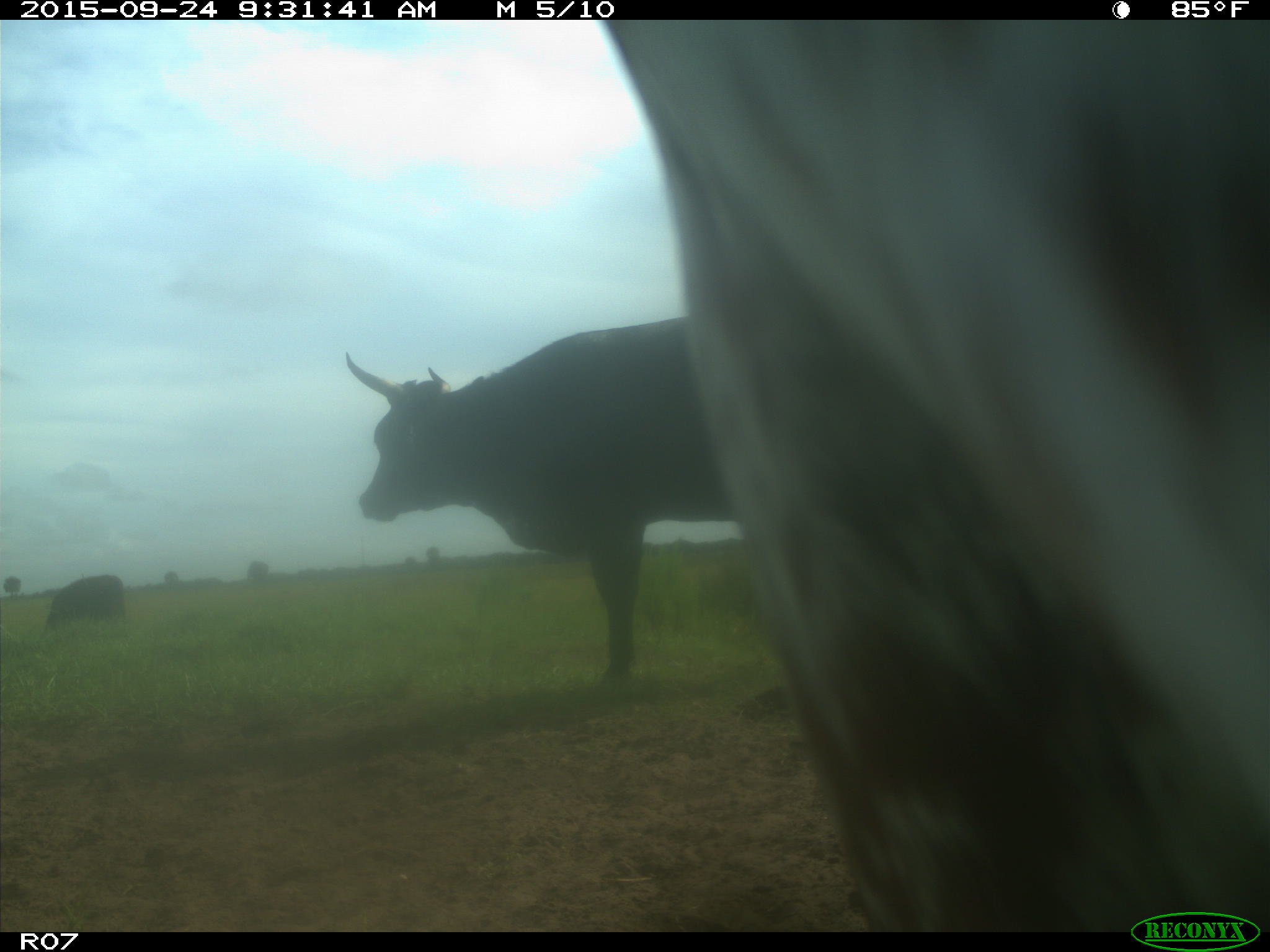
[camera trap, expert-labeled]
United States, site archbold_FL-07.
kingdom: Animalia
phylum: Chordata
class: Mammalia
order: Artiodactyla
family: Bovidae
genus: Bos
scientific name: Bos taurus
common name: domestic cow